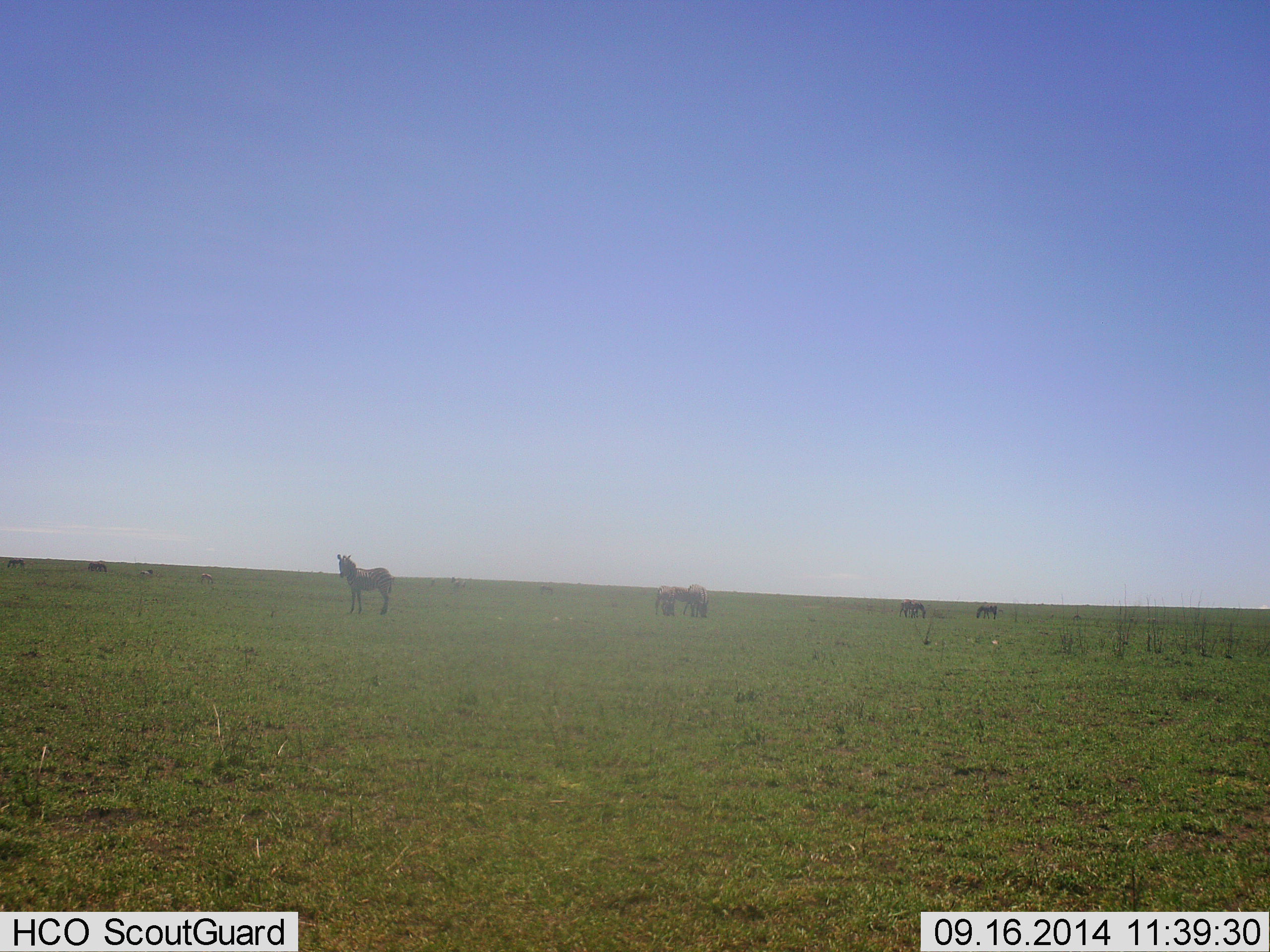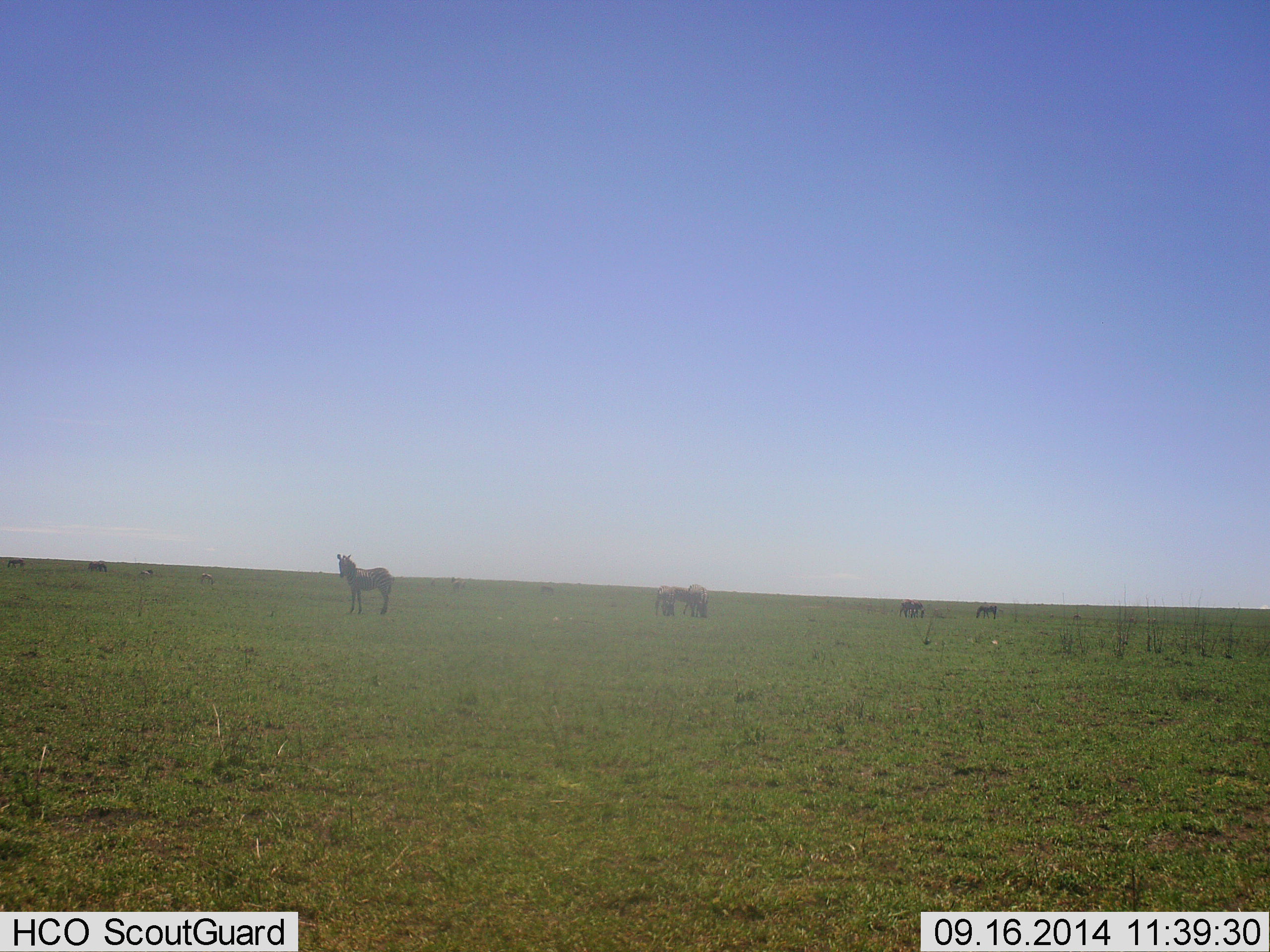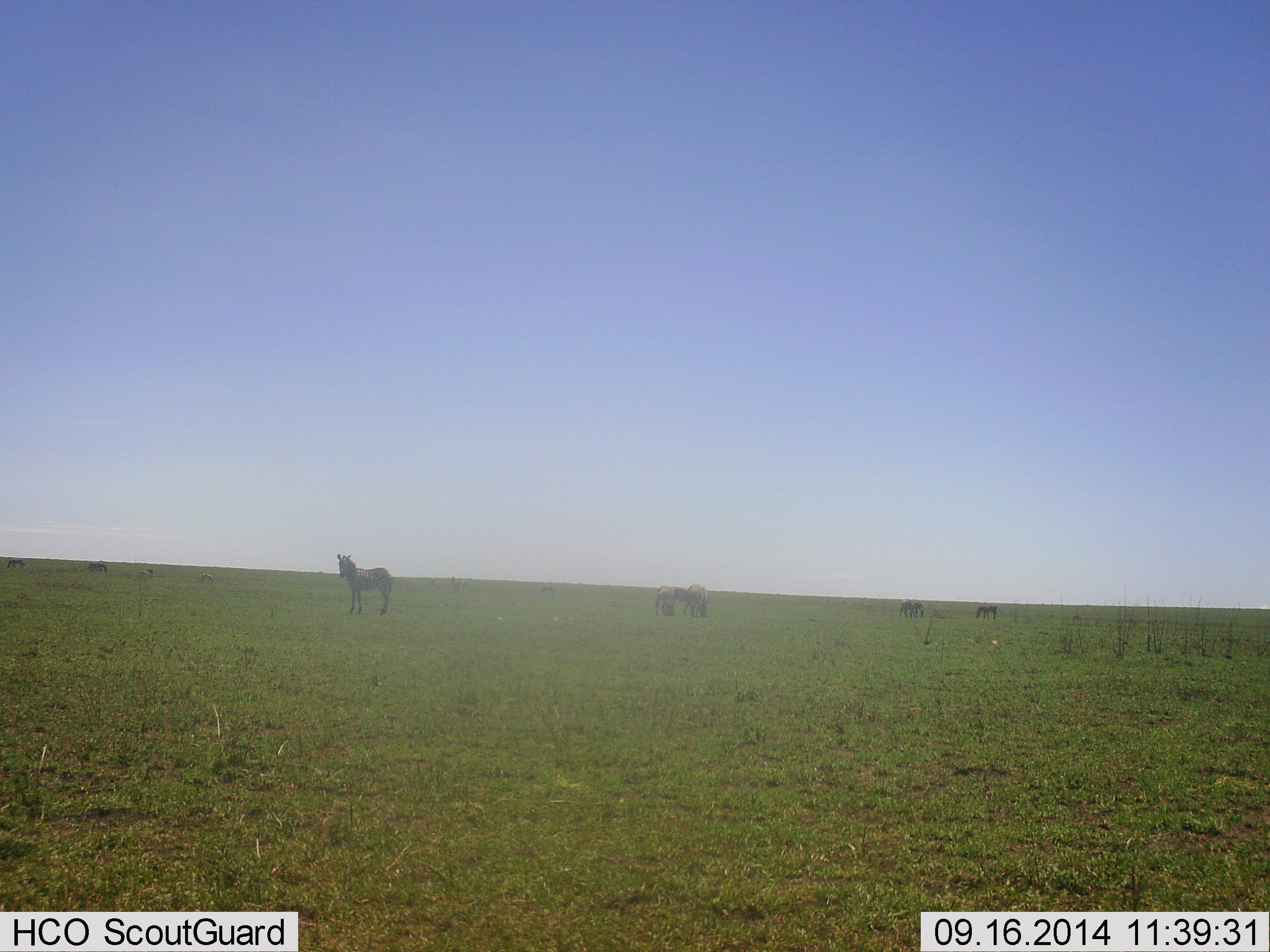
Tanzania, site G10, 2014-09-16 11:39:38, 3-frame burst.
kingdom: Animalia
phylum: Chordata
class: Mammalia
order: Perissodactyla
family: Equidae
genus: Equus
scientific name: Equus quagga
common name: plains zebra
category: zebra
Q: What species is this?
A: Zebra (plains zebra) (Equus quagga).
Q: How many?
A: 5.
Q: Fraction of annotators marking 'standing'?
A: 70%.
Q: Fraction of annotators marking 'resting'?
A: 20%.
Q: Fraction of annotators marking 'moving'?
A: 20%.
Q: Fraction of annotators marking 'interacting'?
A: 10%.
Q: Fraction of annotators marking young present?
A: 0%.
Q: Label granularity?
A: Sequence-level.